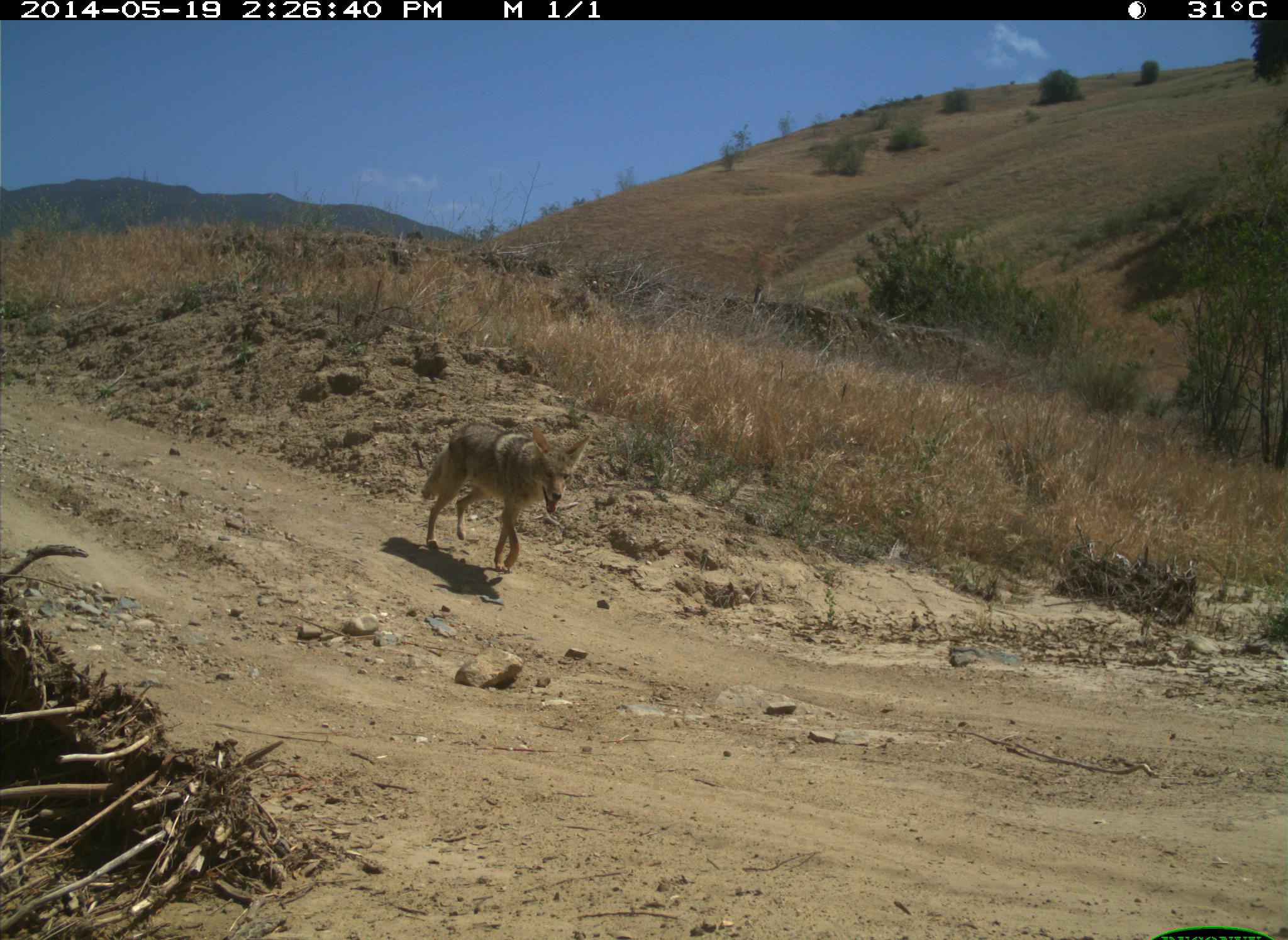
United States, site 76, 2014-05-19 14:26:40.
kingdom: Animalia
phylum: Chordata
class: Mammalia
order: Carnivora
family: Canidae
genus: Canis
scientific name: Canis latrans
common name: coyote